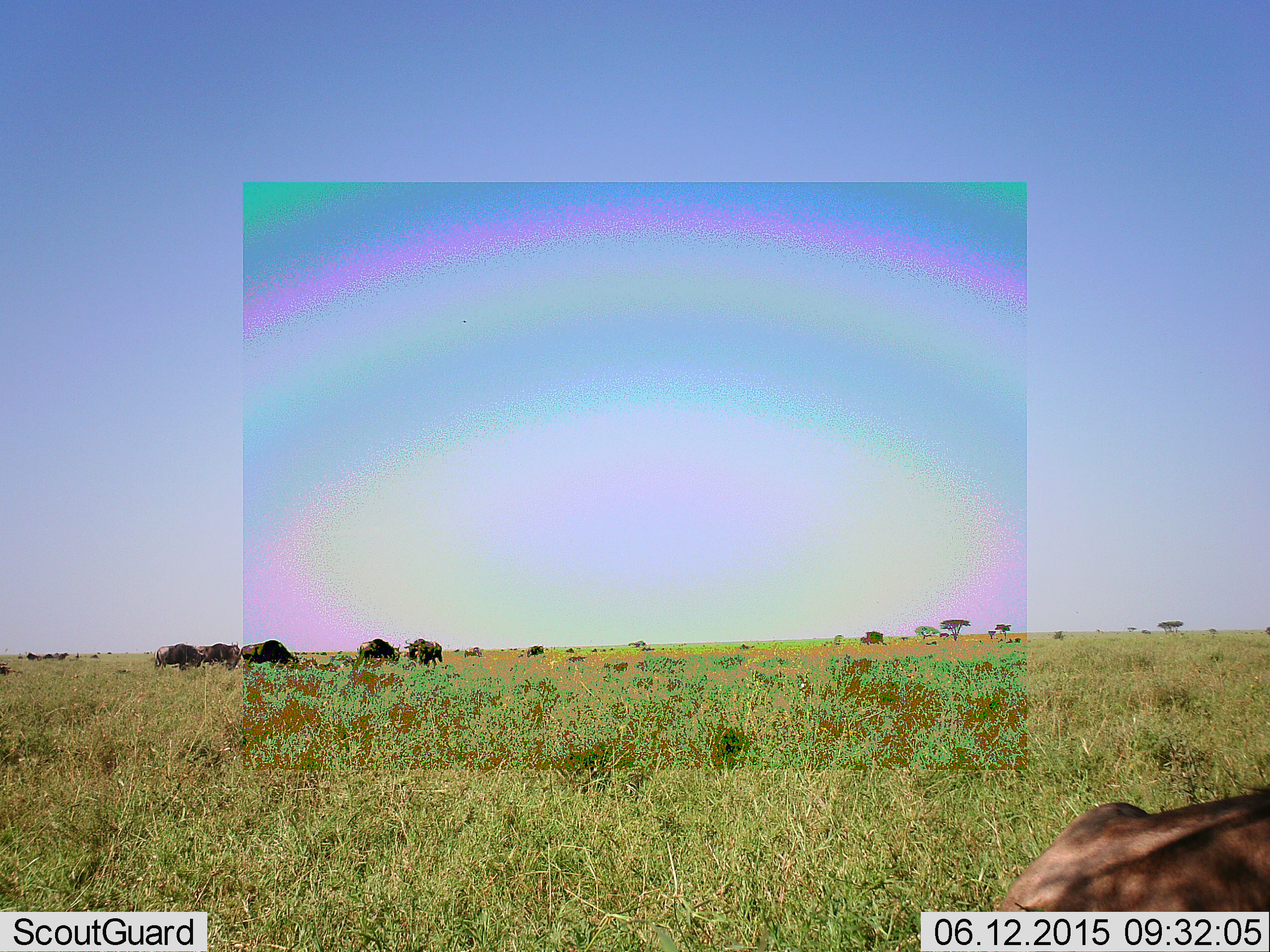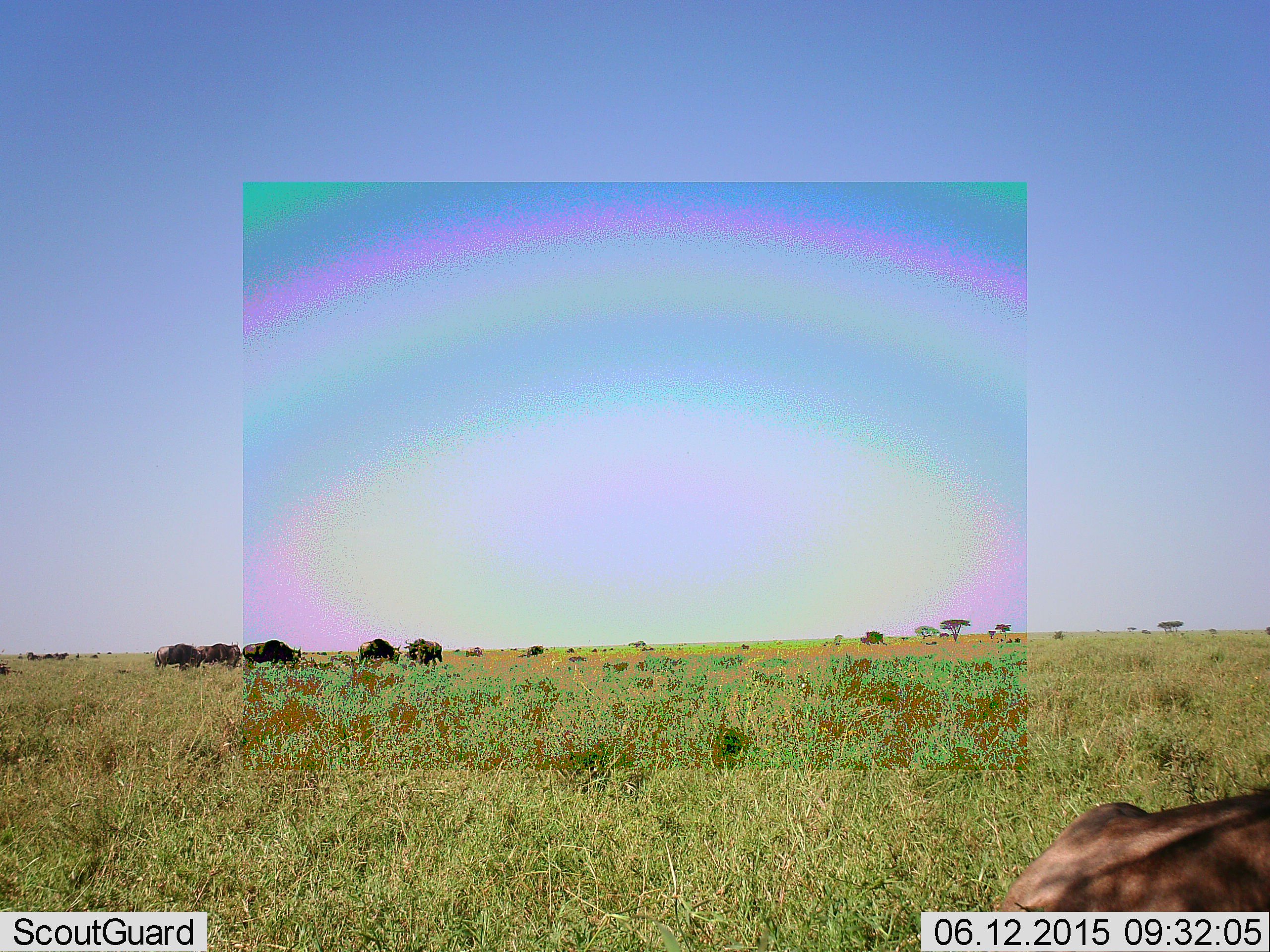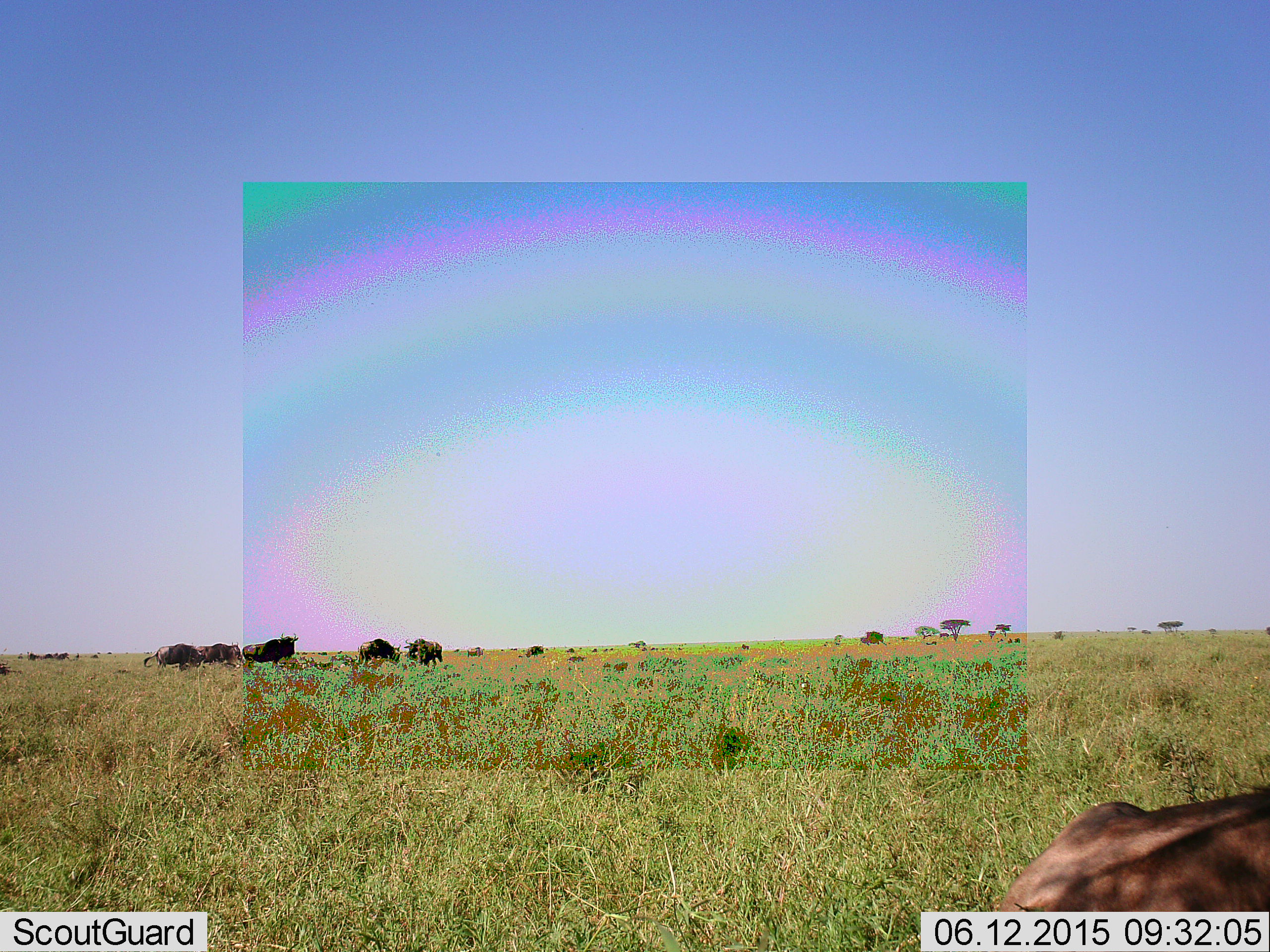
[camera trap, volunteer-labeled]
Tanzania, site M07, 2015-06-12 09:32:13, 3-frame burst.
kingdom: Animalia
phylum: Chordata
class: Mammalia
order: Artiodactyla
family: Bovidae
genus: Connochaetes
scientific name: Connochaetes taurinus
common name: blue wildebeest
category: wildebeest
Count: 6.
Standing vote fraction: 50%.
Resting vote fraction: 50%.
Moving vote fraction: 10%.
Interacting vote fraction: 0%.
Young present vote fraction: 0%.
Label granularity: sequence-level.